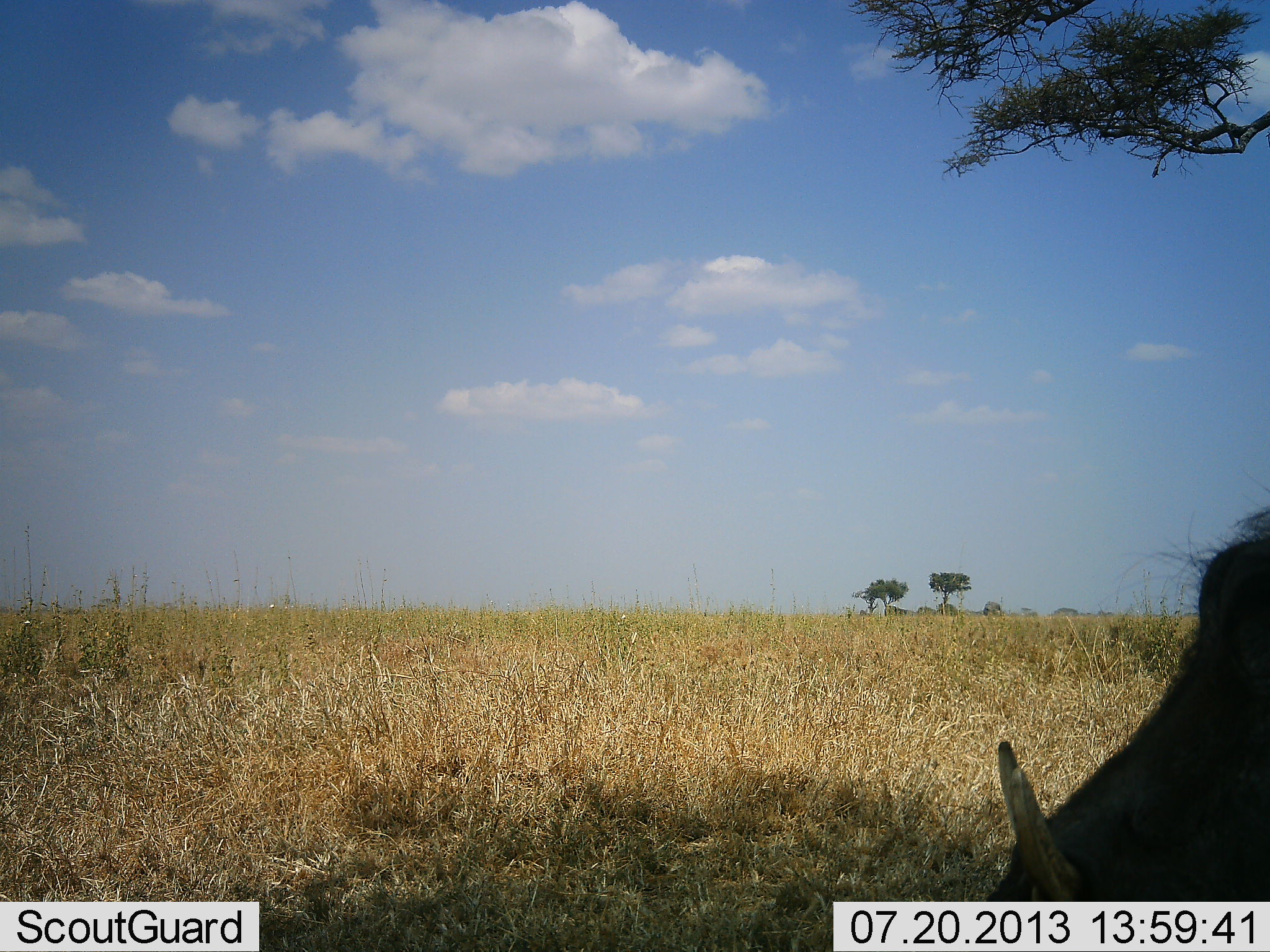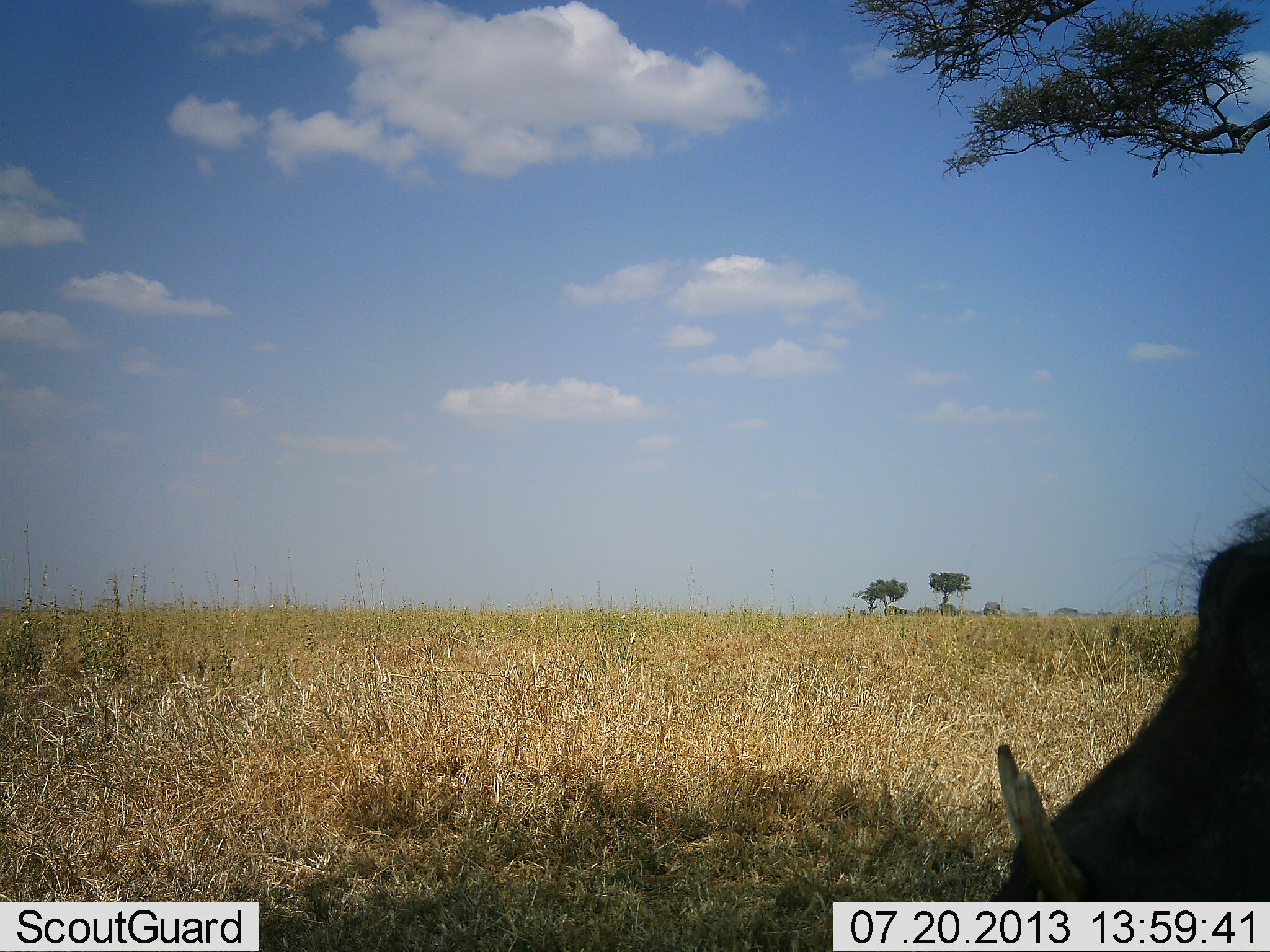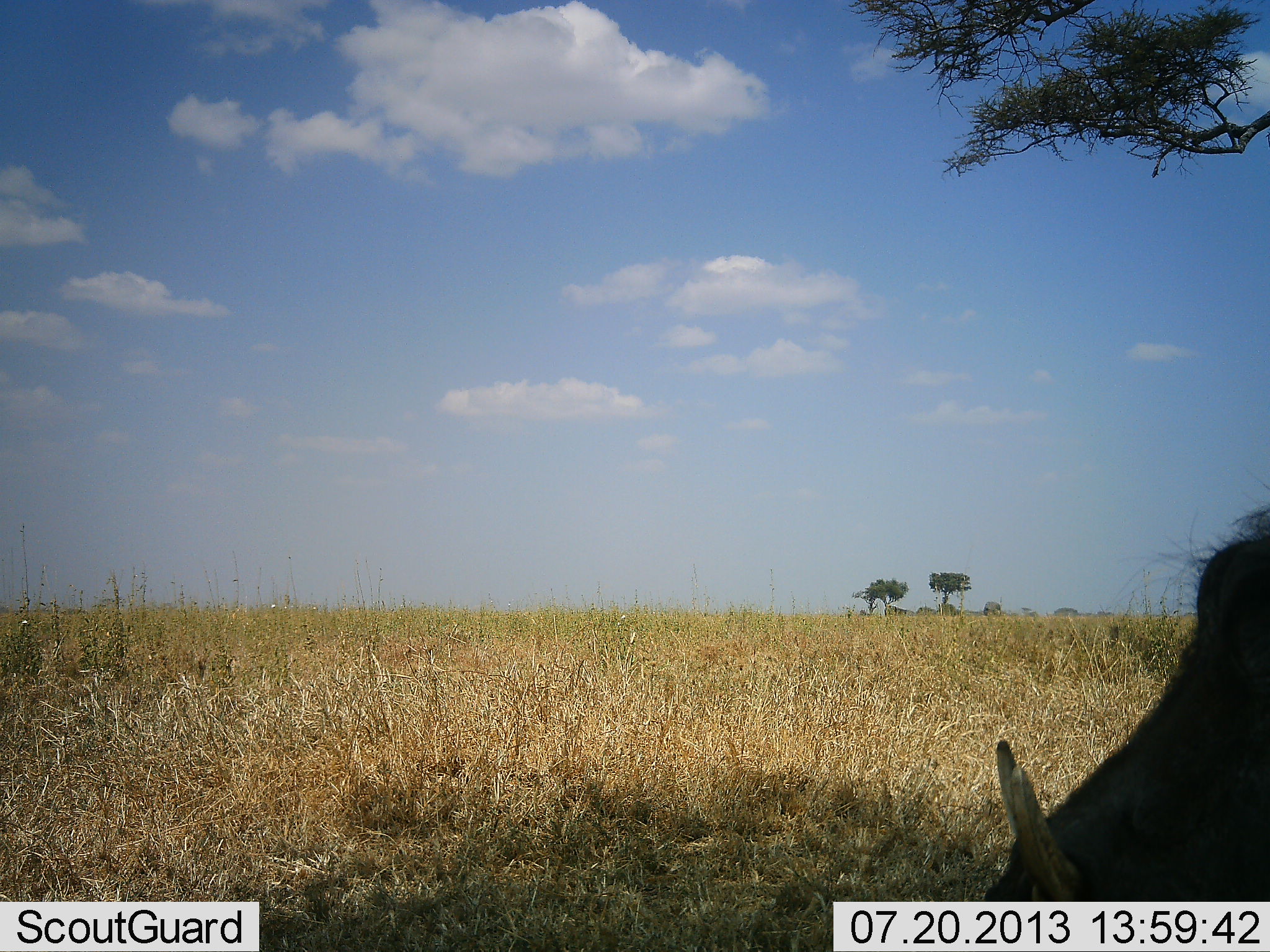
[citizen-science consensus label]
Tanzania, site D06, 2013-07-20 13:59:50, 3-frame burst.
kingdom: Animalia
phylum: Chordata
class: Mammalia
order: Artiodactyla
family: Suidae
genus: Phacochoerus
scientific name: Phacochoerus africanus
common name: warthog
Warthog (Phacochoerus africanus), count 1. Behavior (volunteer vote fractions): standing 71%, resting 0%, moving 0%, interacting 0%. Young present (vote fraction): 0%. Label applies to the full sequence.